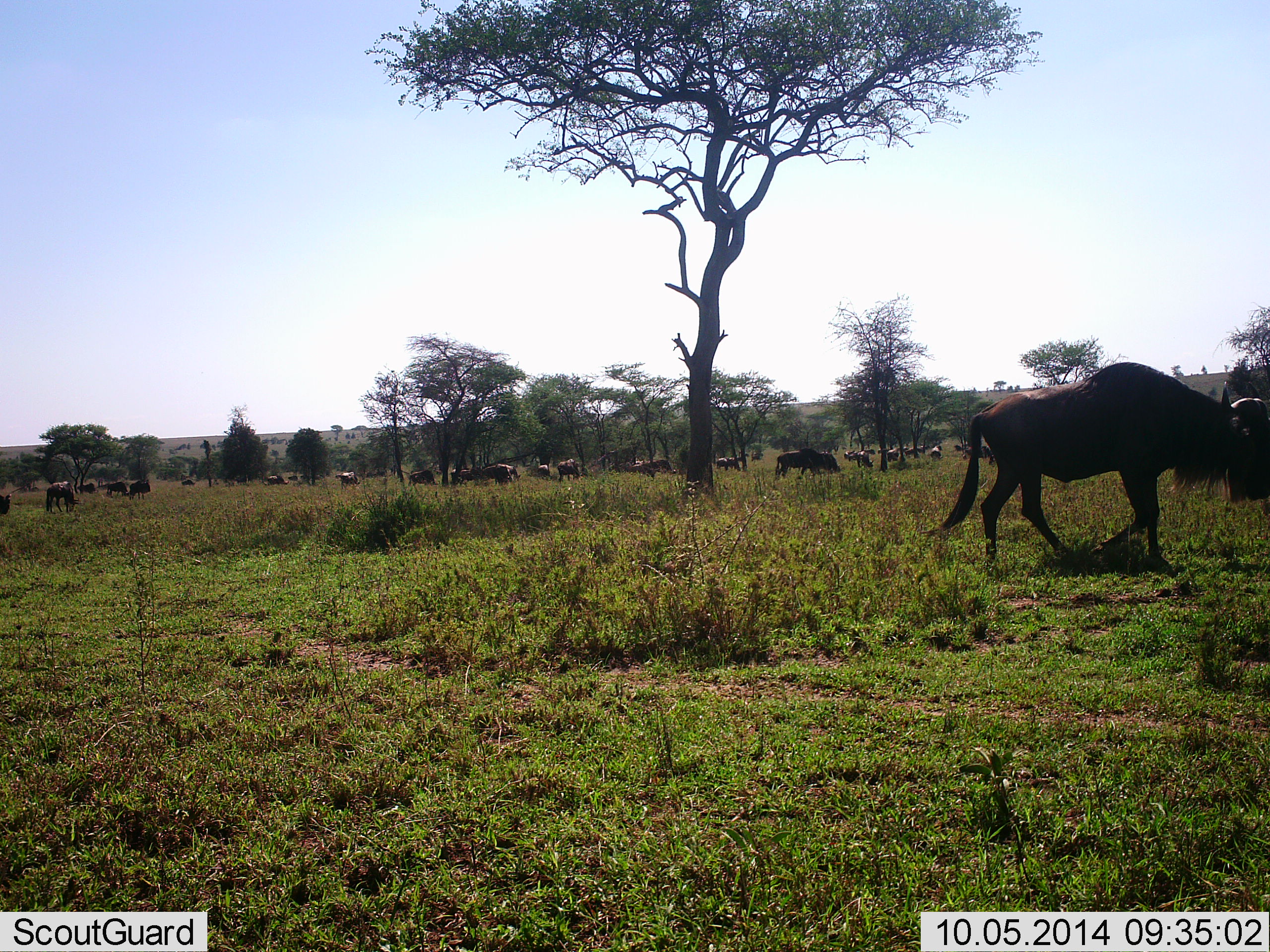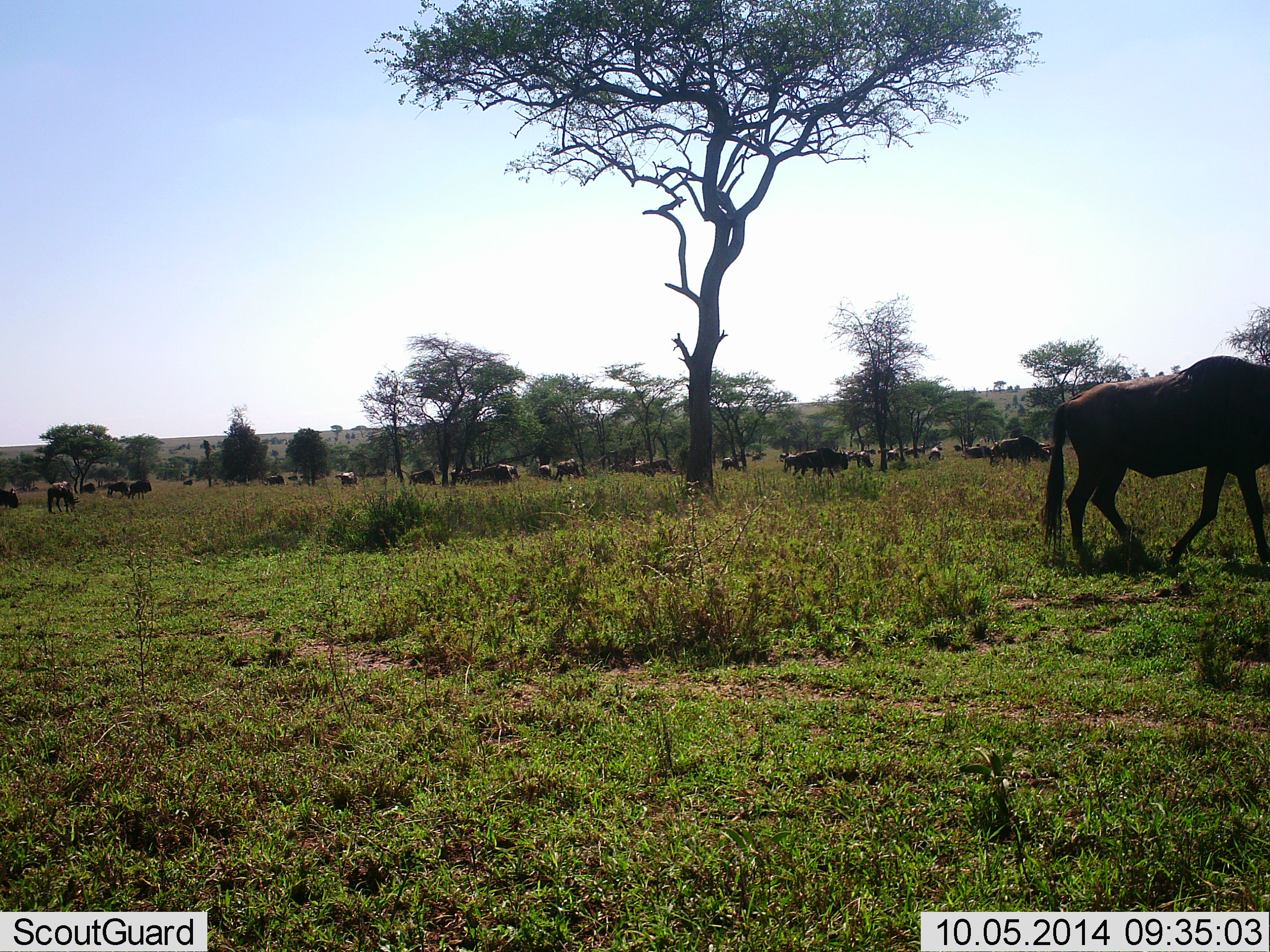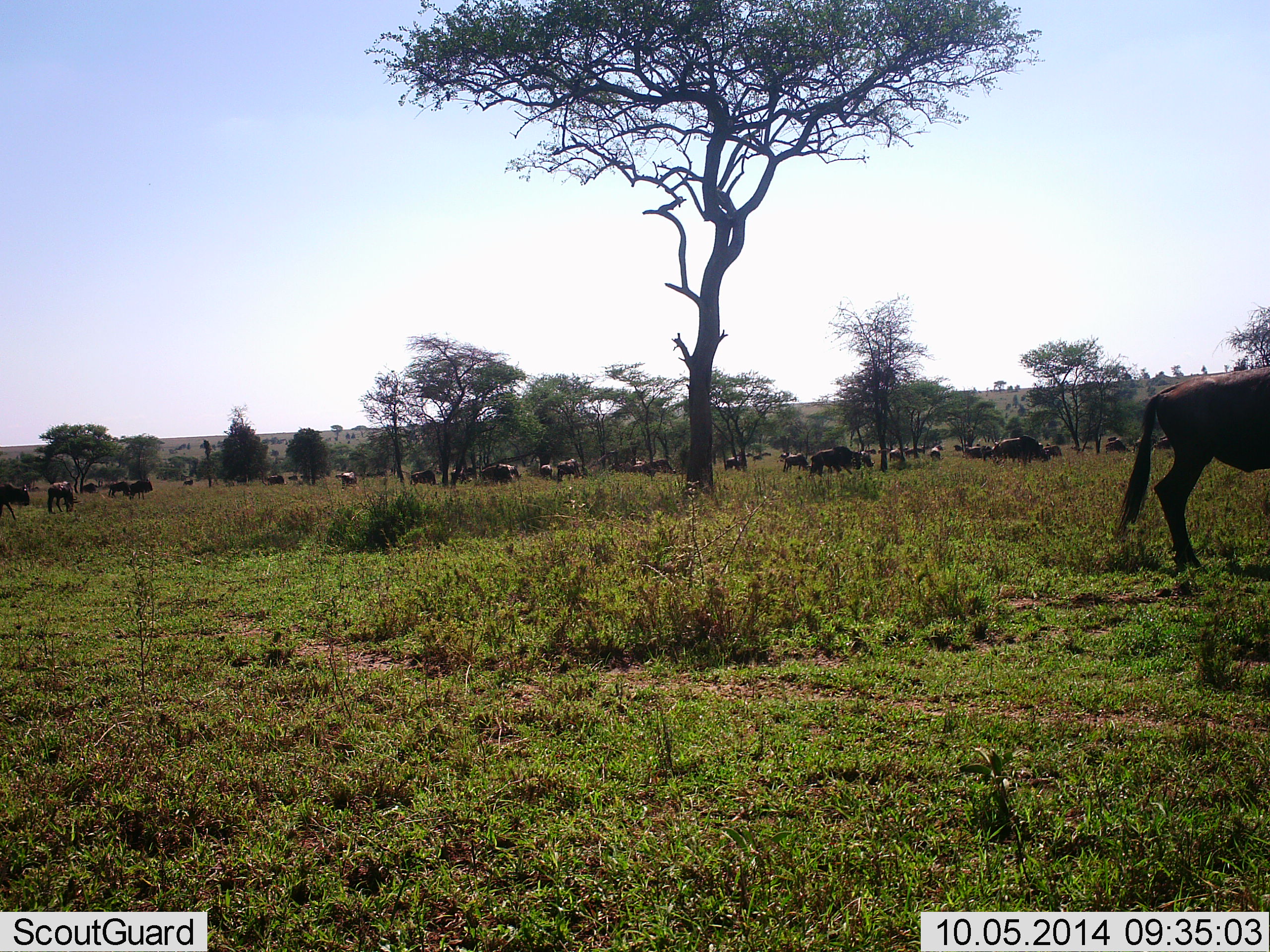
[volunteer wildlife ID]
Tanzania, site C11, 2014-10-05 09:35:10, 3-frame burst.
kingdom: Animalia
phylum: Chordata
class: Mammalia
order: Artiodactyla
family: Bovidae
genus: Connochaetes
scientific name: Connochaetes taurinus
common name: blue wildebeest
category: wildebeest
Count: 11-50.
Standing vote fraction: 60%.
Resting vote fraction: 20%.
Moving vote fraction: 90%.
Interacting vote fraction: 10%.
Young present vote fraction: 0%.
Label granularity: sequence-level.